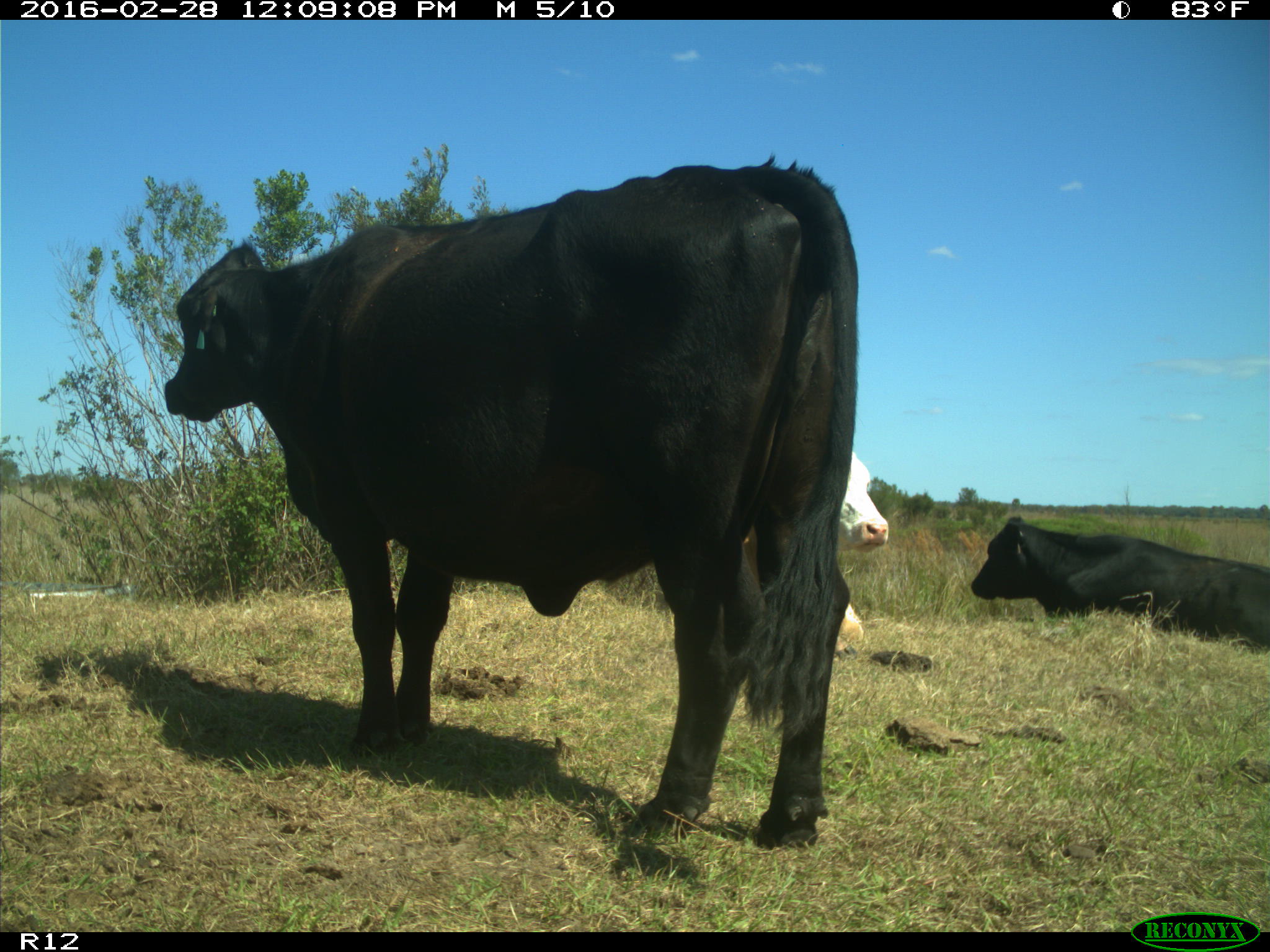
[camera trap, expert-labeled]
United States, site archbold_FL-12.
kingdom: Animalia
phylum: Chordata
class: Mammalia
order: Artiodactyla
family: Bovidae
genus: Bos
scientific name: Bos taurus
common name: domestic cow